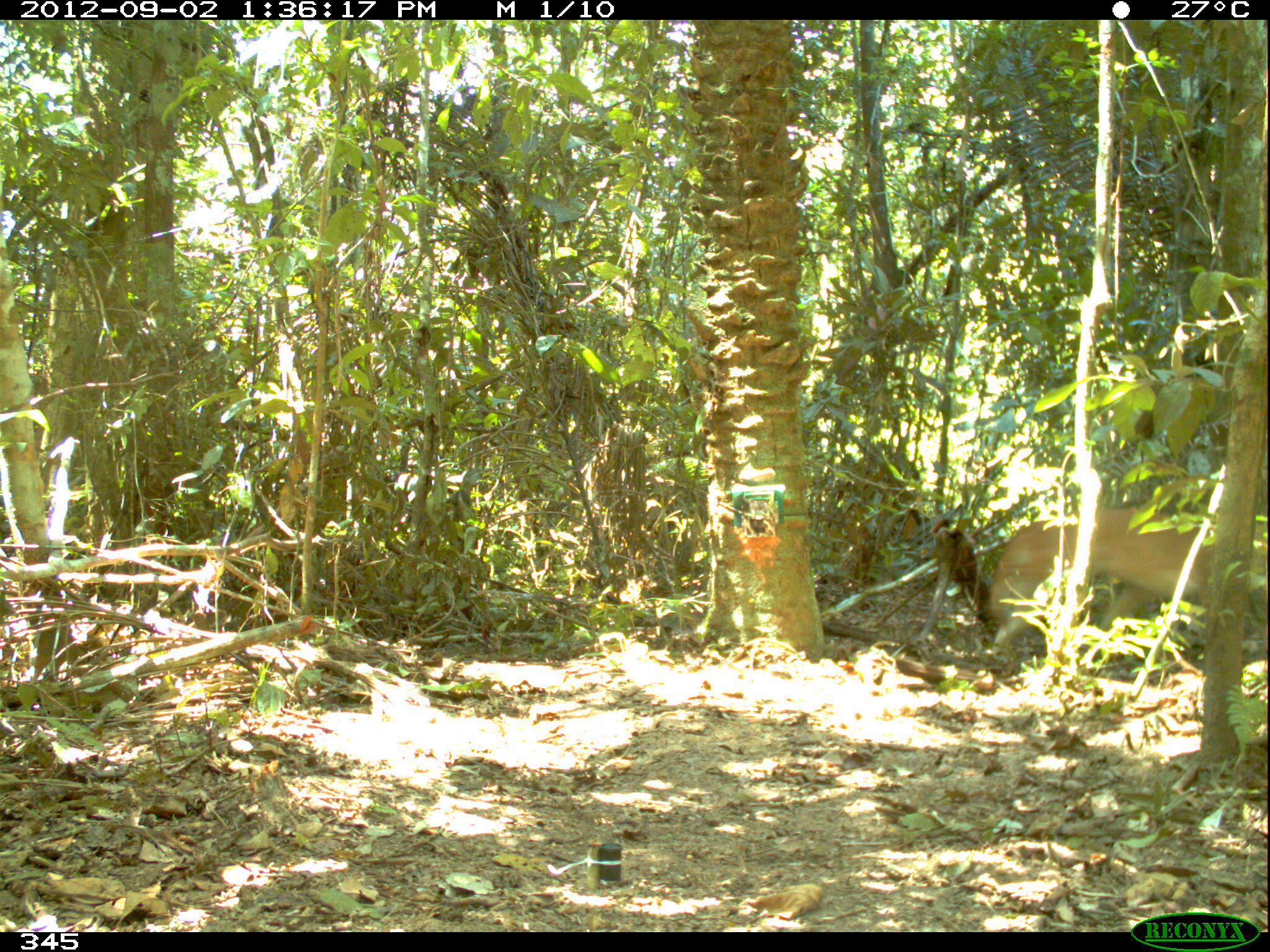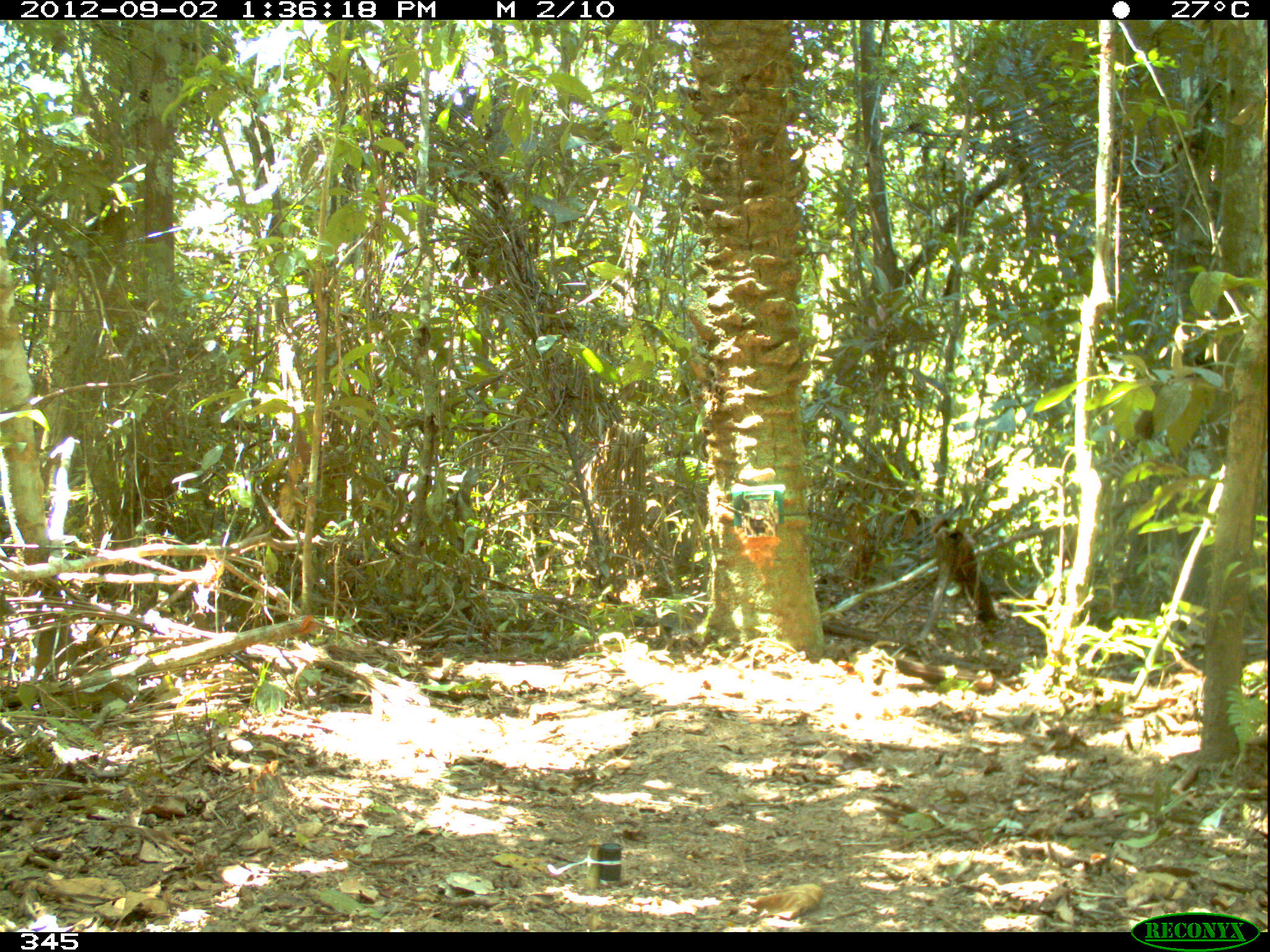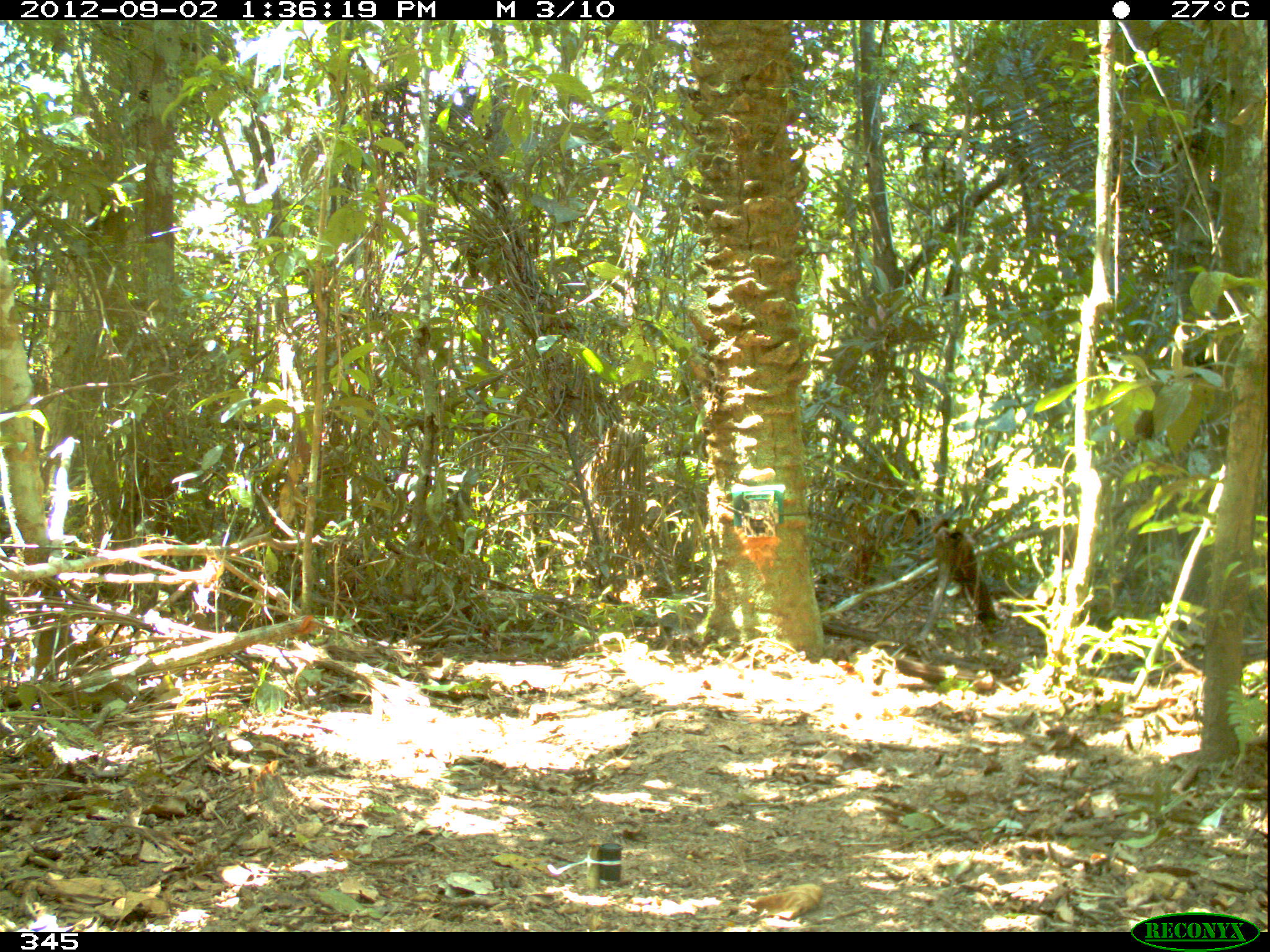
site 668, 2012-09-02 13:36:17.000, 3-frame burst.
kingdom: Animalia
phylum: Chordata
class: Mammalia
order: Artiodactyla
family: Cervidae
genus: Mazama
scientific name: Mazama americana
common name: red brocket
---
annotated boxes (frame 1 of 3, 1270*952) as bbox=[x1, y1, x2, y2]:
mazama americana: bbox=[981, 505, 1213, 662]